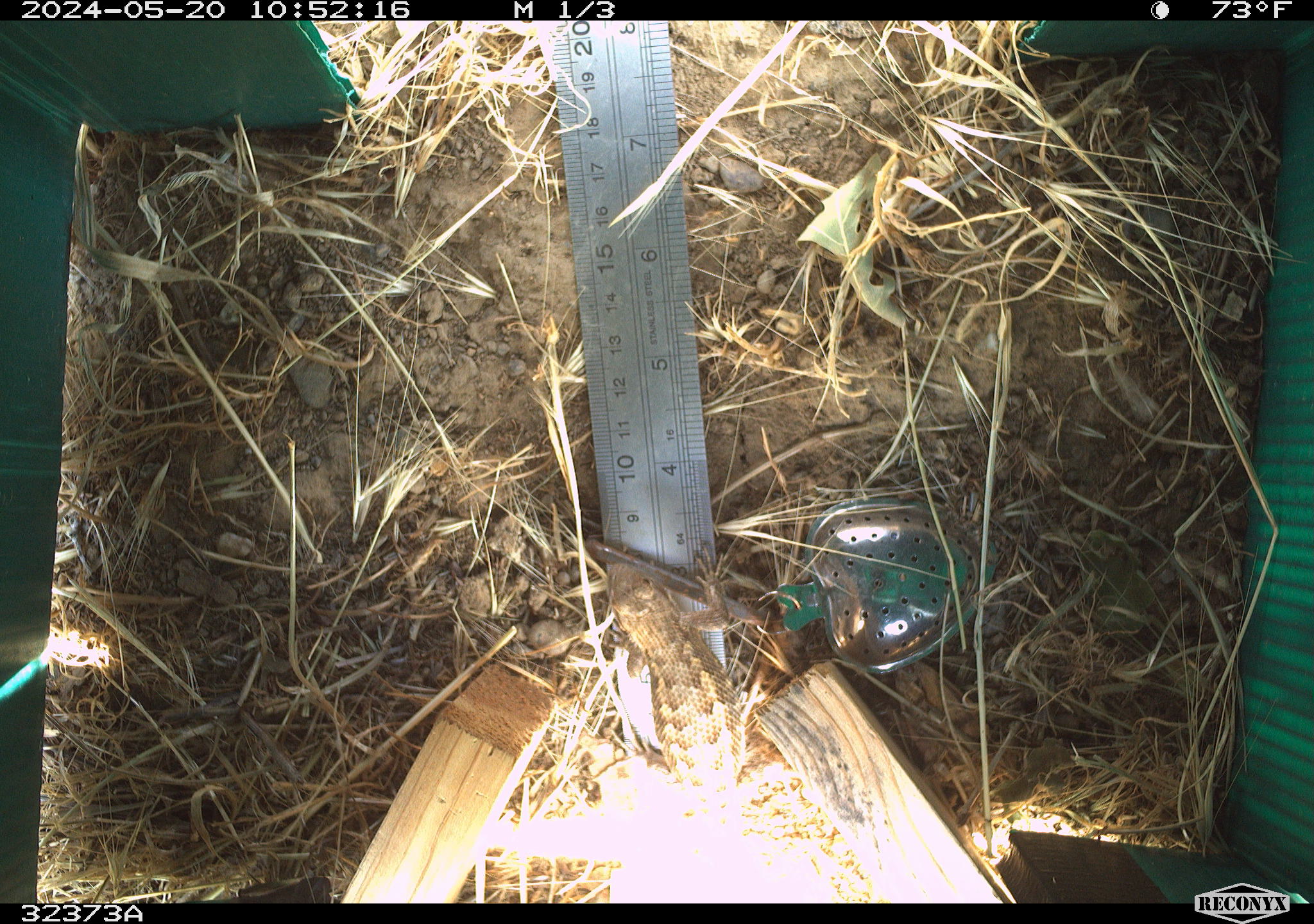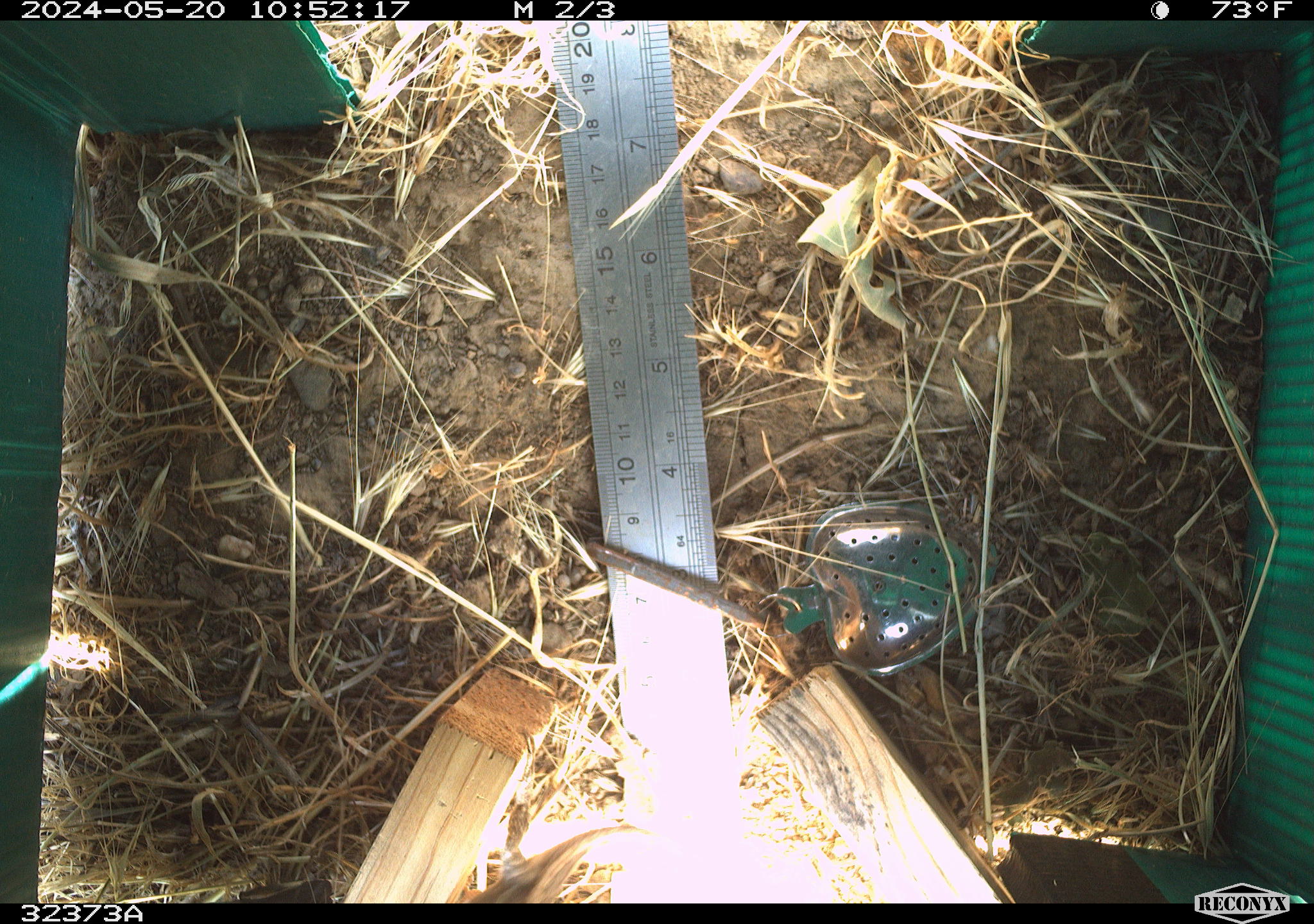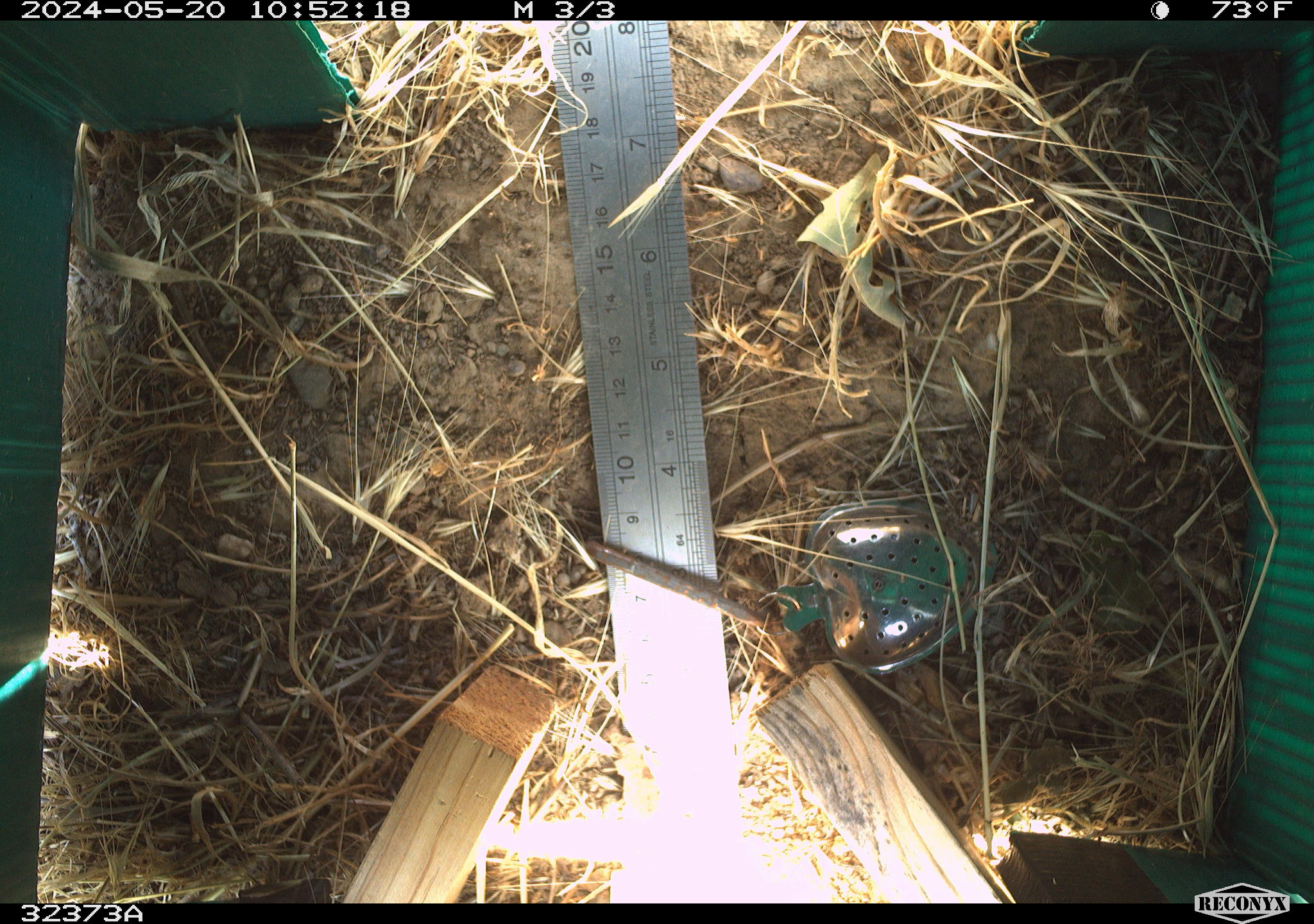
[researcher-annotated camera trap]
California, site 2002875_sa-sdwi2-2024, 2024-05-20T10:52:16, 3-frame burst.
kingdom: Animalia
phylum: Chordata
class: Reptilia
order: Squamata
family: Phrynosomatidae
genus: Sceloporus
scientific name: Sceloporus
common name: spiny lizards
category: sceloporus species